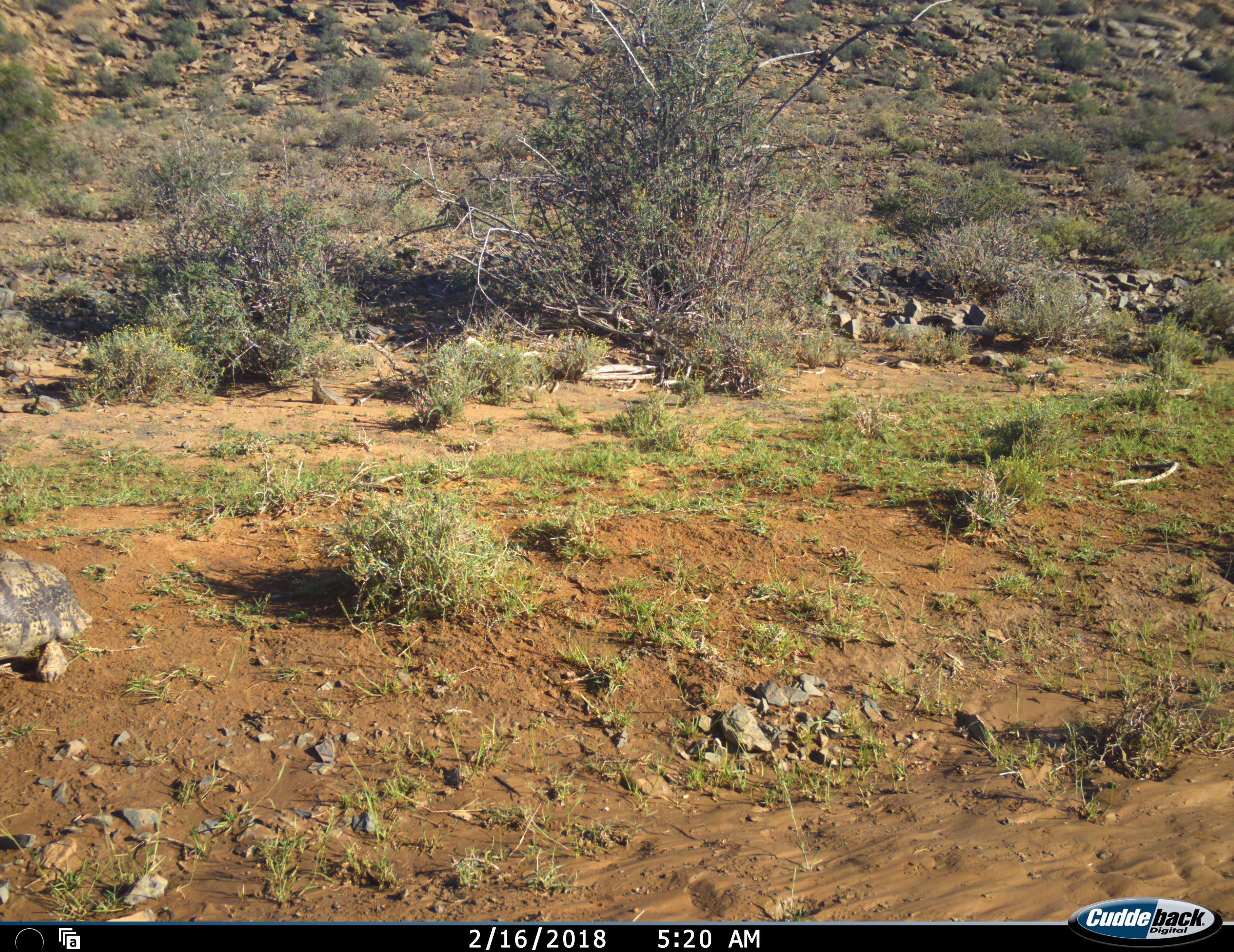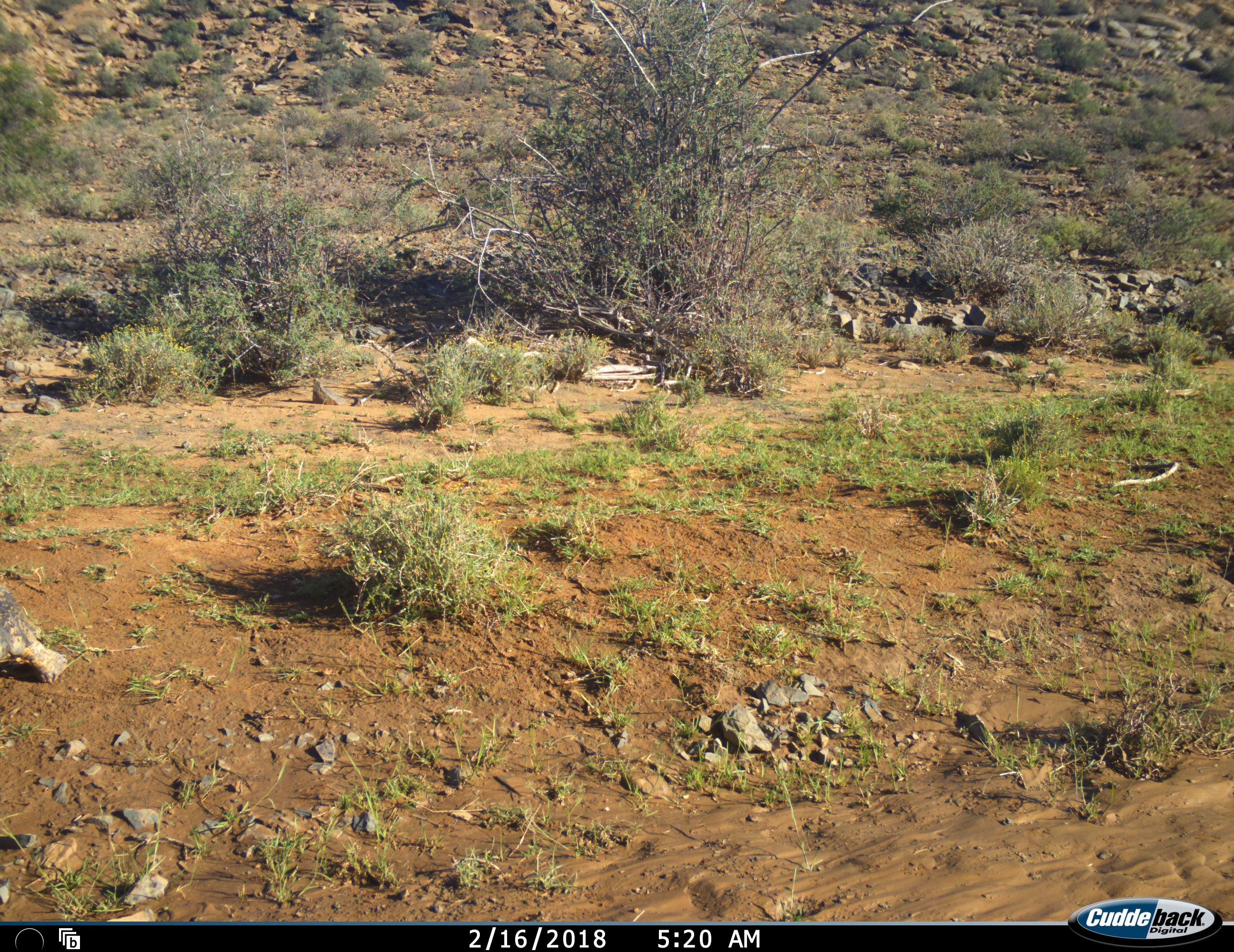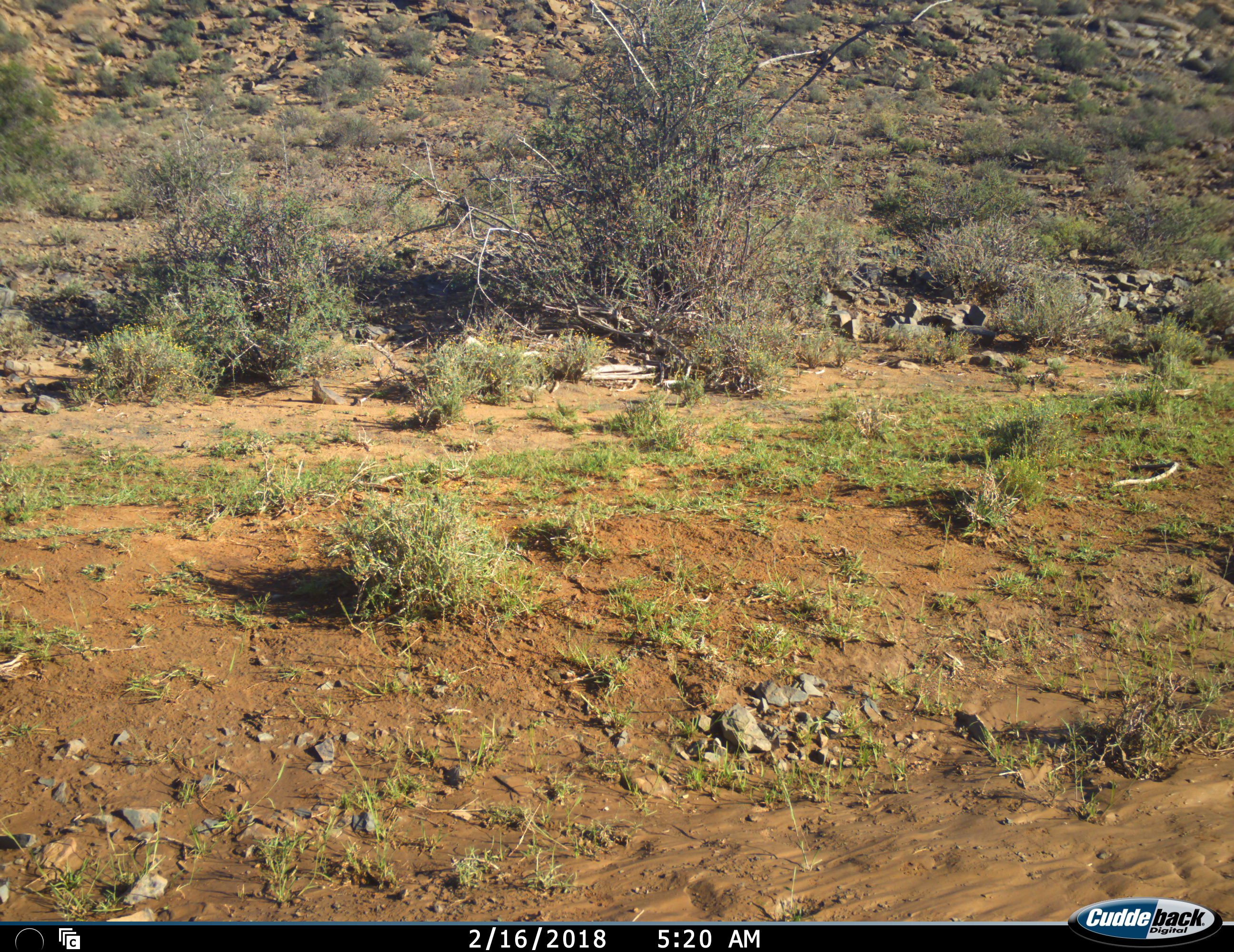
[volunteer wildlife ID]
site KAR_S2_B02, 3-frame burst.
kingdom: Animalia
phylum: Chordata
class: Reptilia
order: Testudines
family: Testudinidae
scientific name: Testudinidae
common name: tortoise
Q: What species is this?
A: Tortoise (Testudinidae).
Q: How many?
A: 1.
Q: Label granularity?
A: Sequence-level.